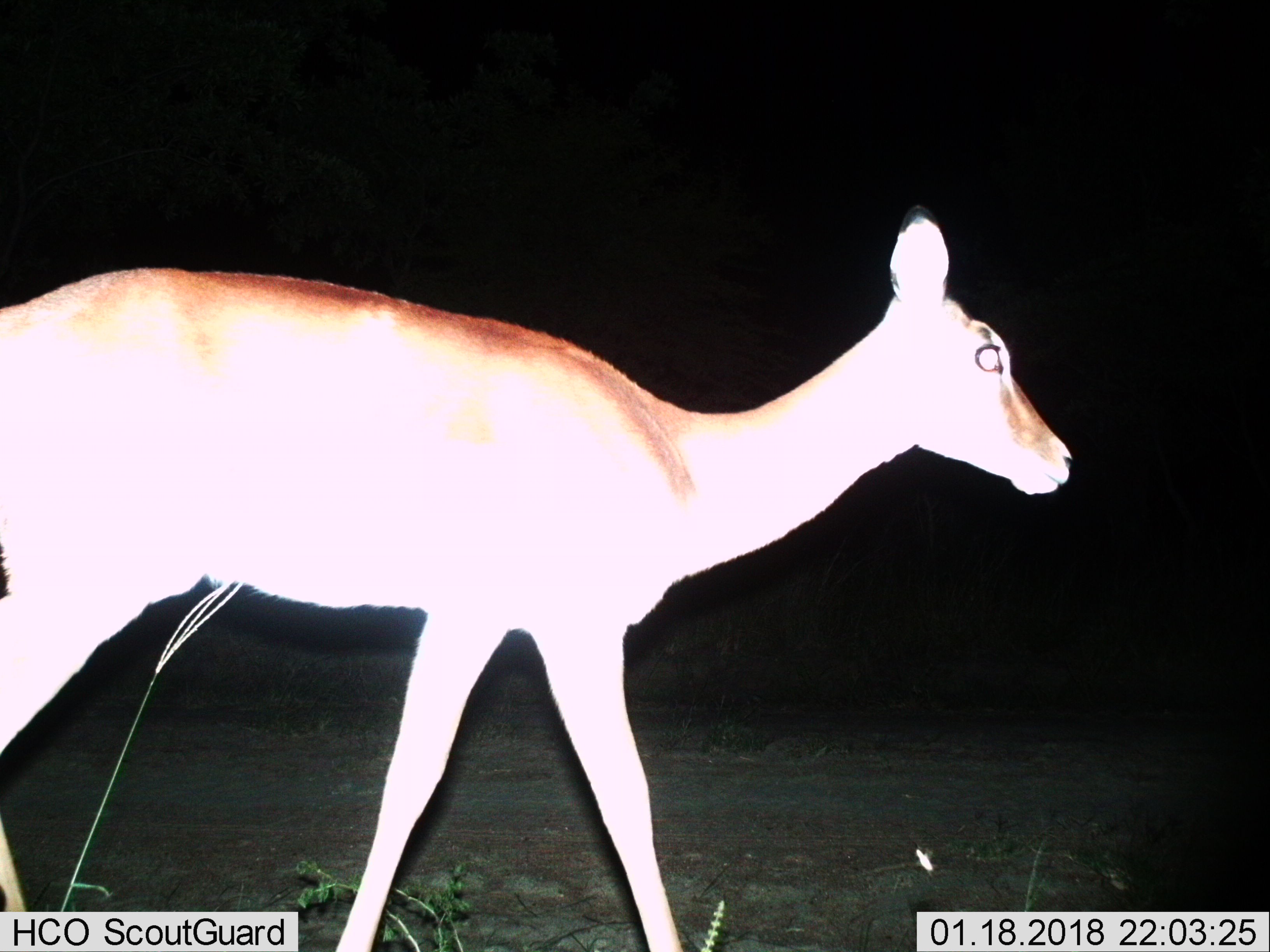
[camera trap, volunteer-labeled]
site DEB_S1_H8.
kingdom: Animalia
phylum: Chordata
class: Mammalia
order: Artiodactyla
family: Bovidae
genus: Aepyceros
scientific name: Aepyceros melampus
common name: impala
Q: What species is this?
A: Impala (Aepyceros melampus).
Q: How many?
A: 1.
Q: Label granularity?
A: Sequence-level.